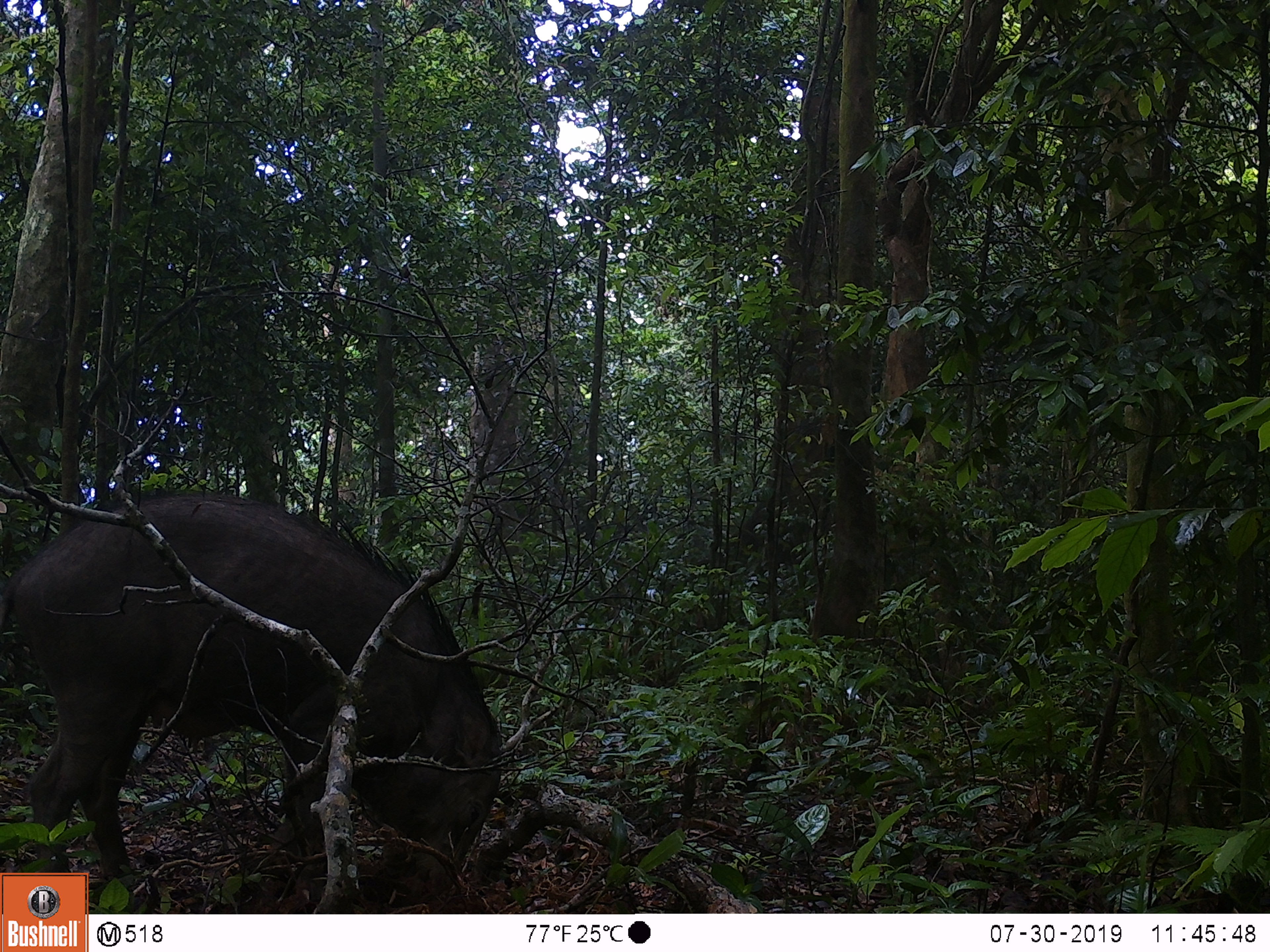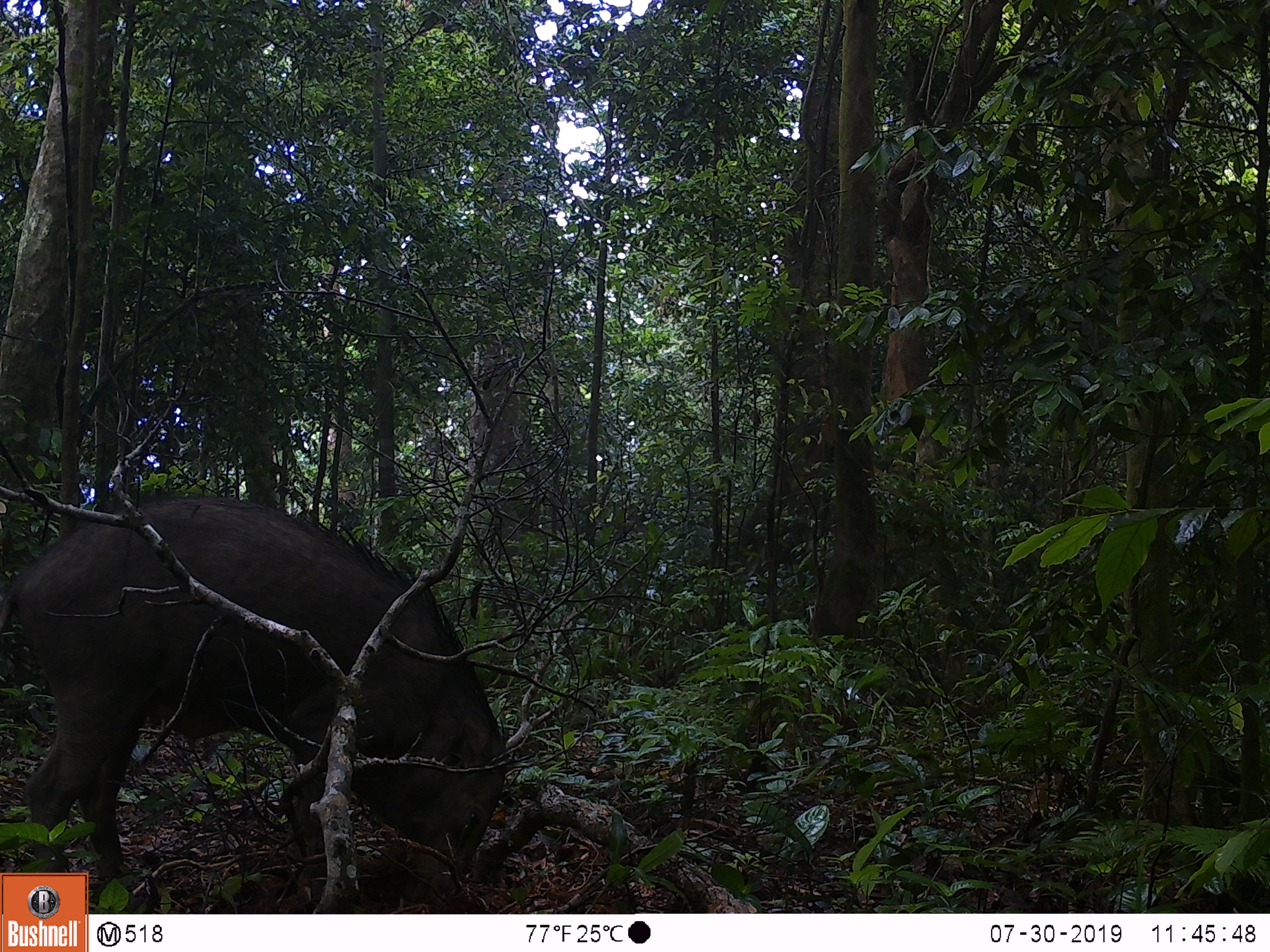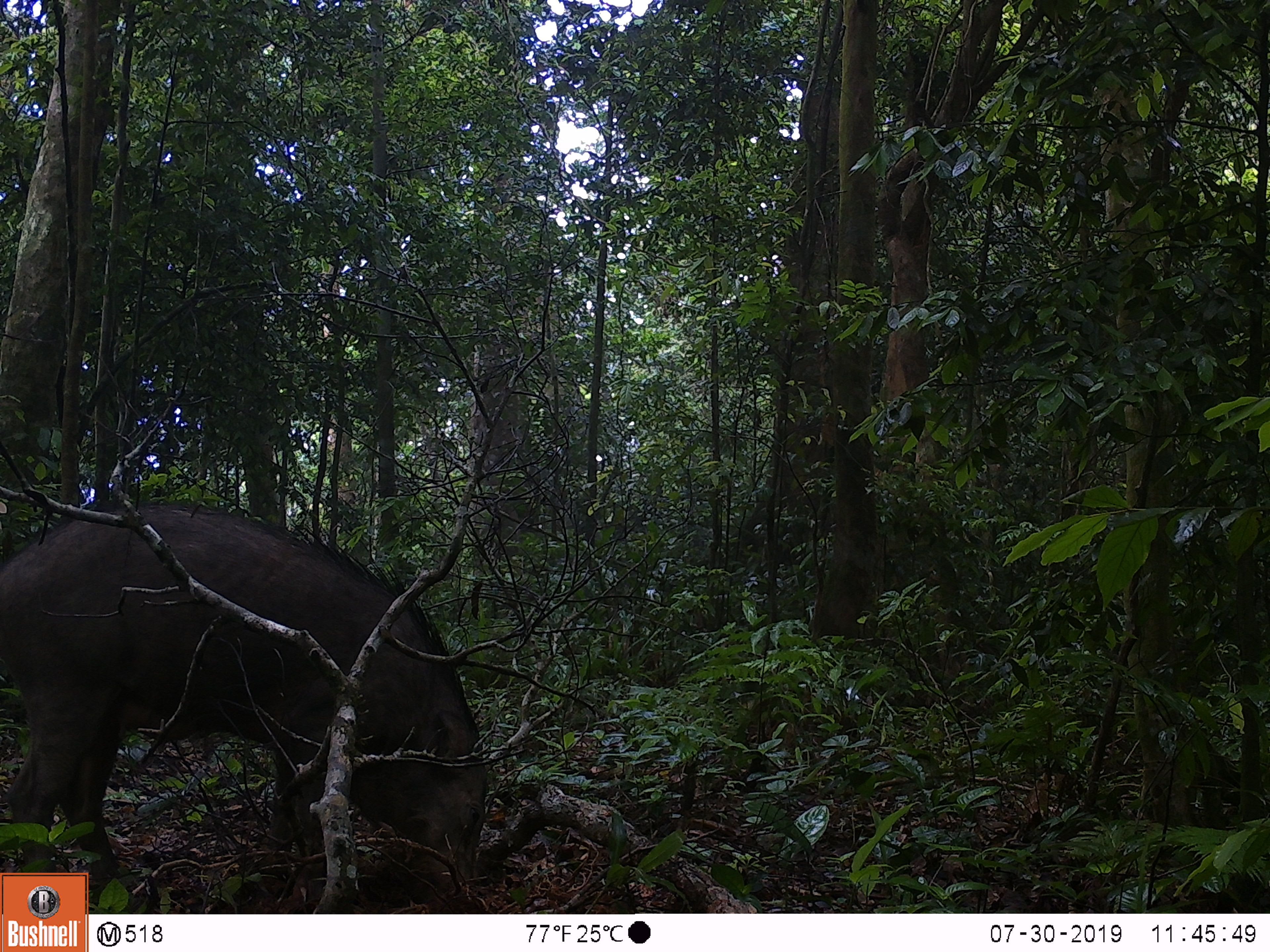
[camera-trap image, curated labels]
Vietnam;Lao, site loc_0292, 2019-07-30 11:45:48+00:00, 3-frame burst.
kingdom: Animalia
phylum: Chordata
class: Mammalia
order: Artiodactyla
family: Suidae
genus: Sus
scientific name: Sus scrofa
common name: eurasian wild pig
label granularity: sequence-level